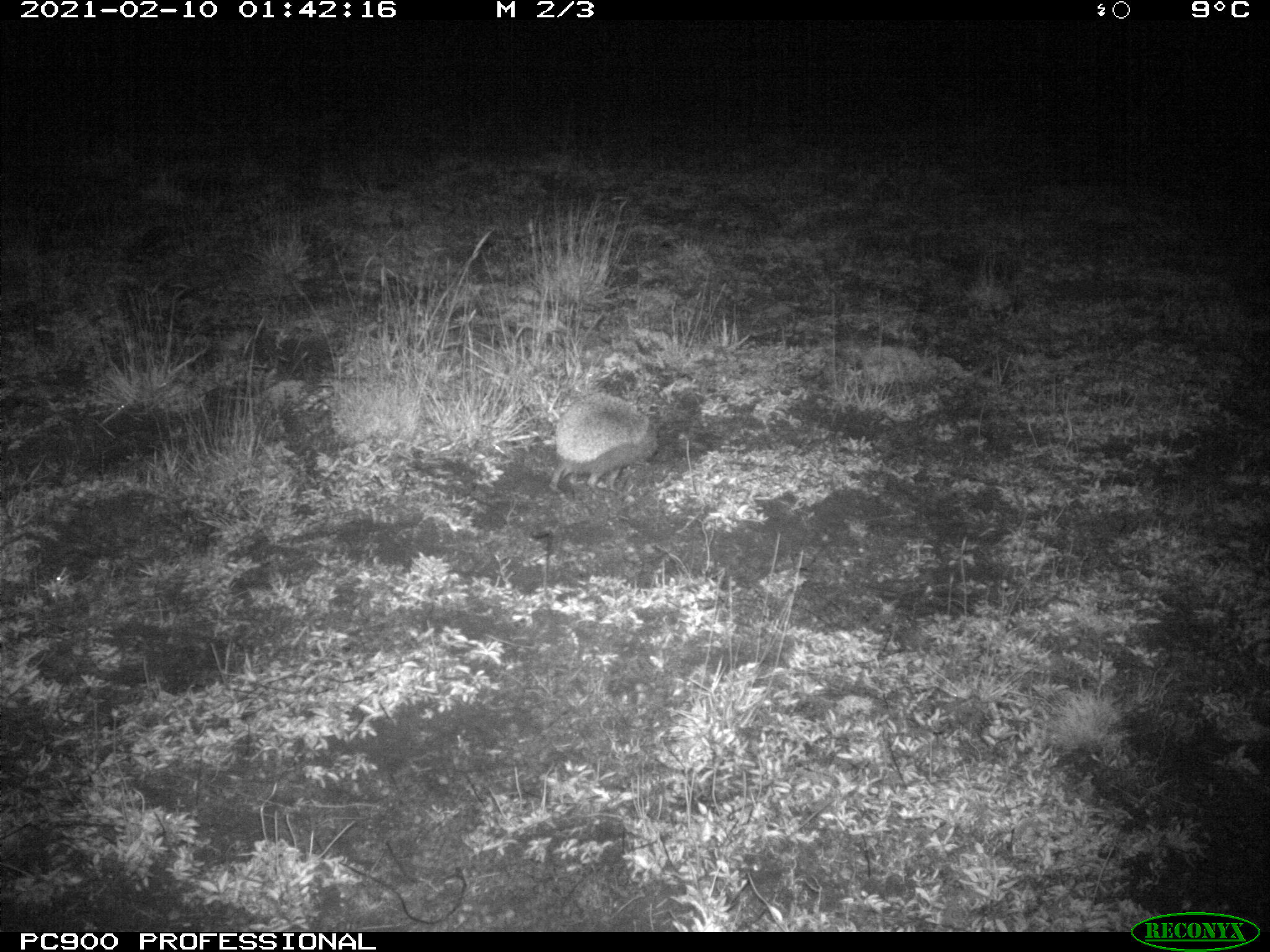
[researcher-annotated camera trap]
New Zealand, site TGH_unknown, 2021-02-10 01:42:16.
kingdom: Animalia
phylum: Chordata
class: Mammalia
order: Eulipotyphla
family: Erinaceidae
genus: Erinaceus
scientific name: Erinaceus europaeus europaeus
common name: european hedgehog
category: hedgehog